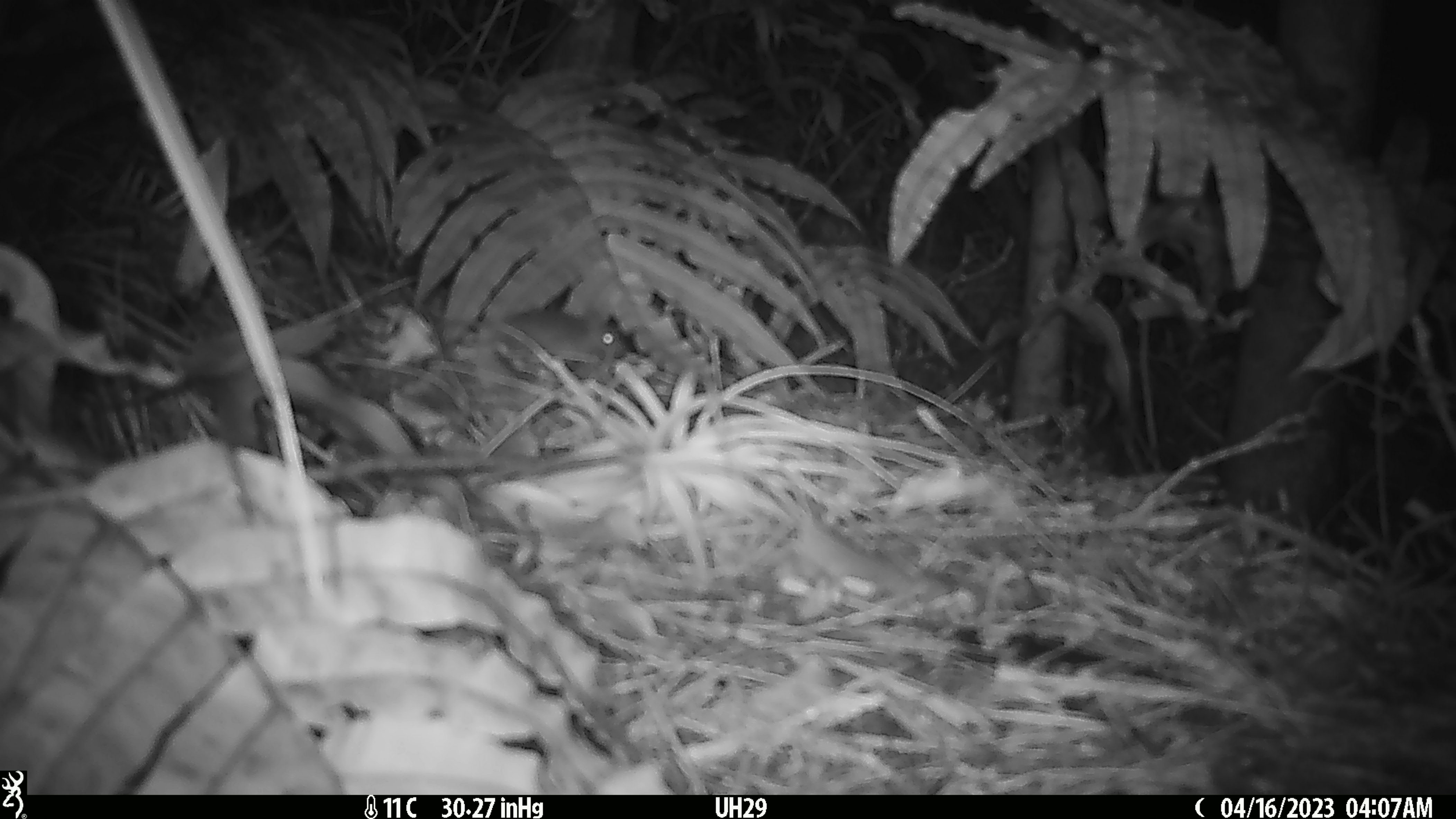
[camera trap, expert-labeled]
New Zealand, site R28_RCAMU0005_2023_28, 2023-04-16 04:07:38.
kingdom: Animalia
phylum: Chordata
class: Mammalia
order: Rodentia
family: Muridae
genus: Mus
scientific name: Mus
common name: mouse